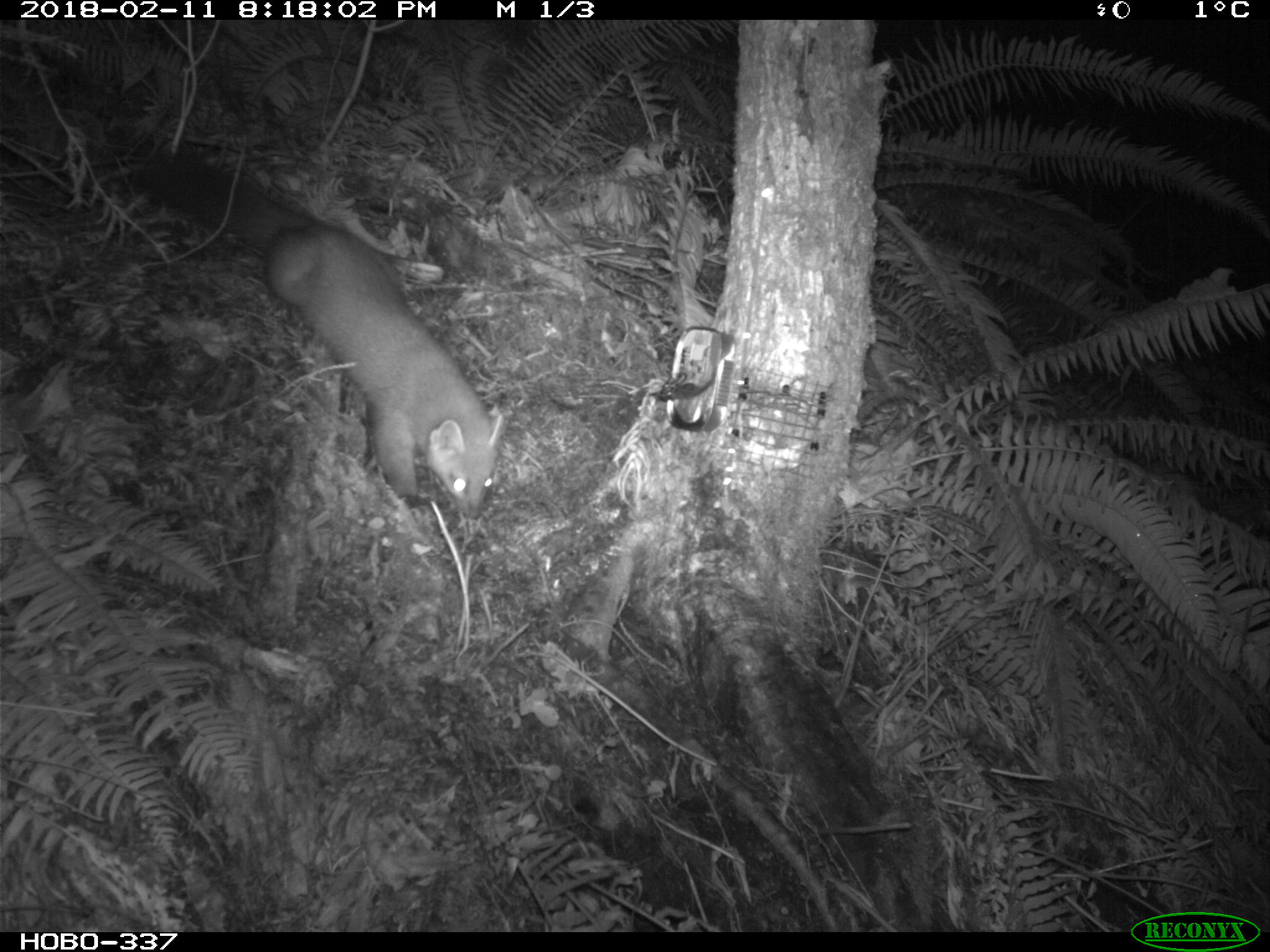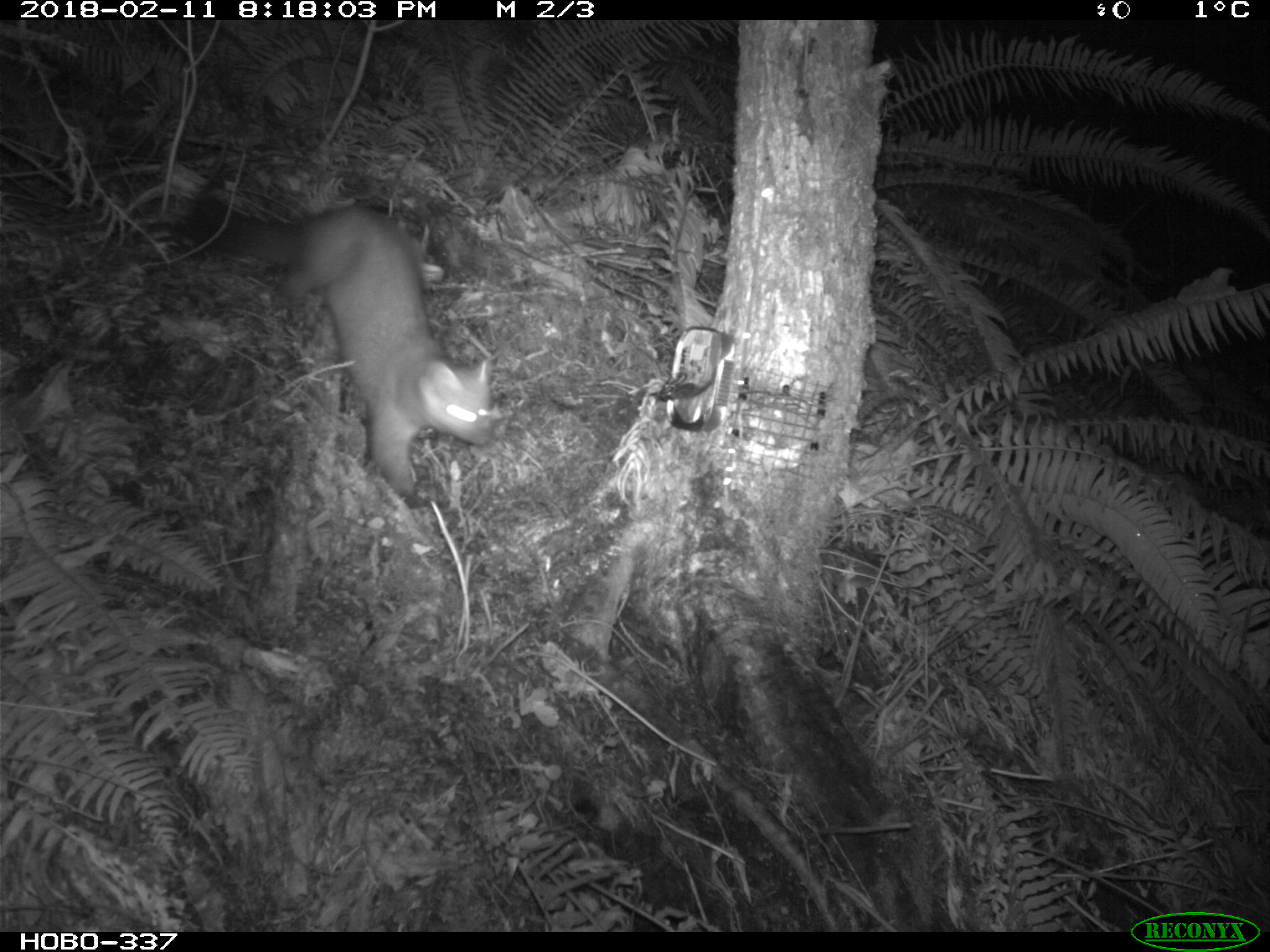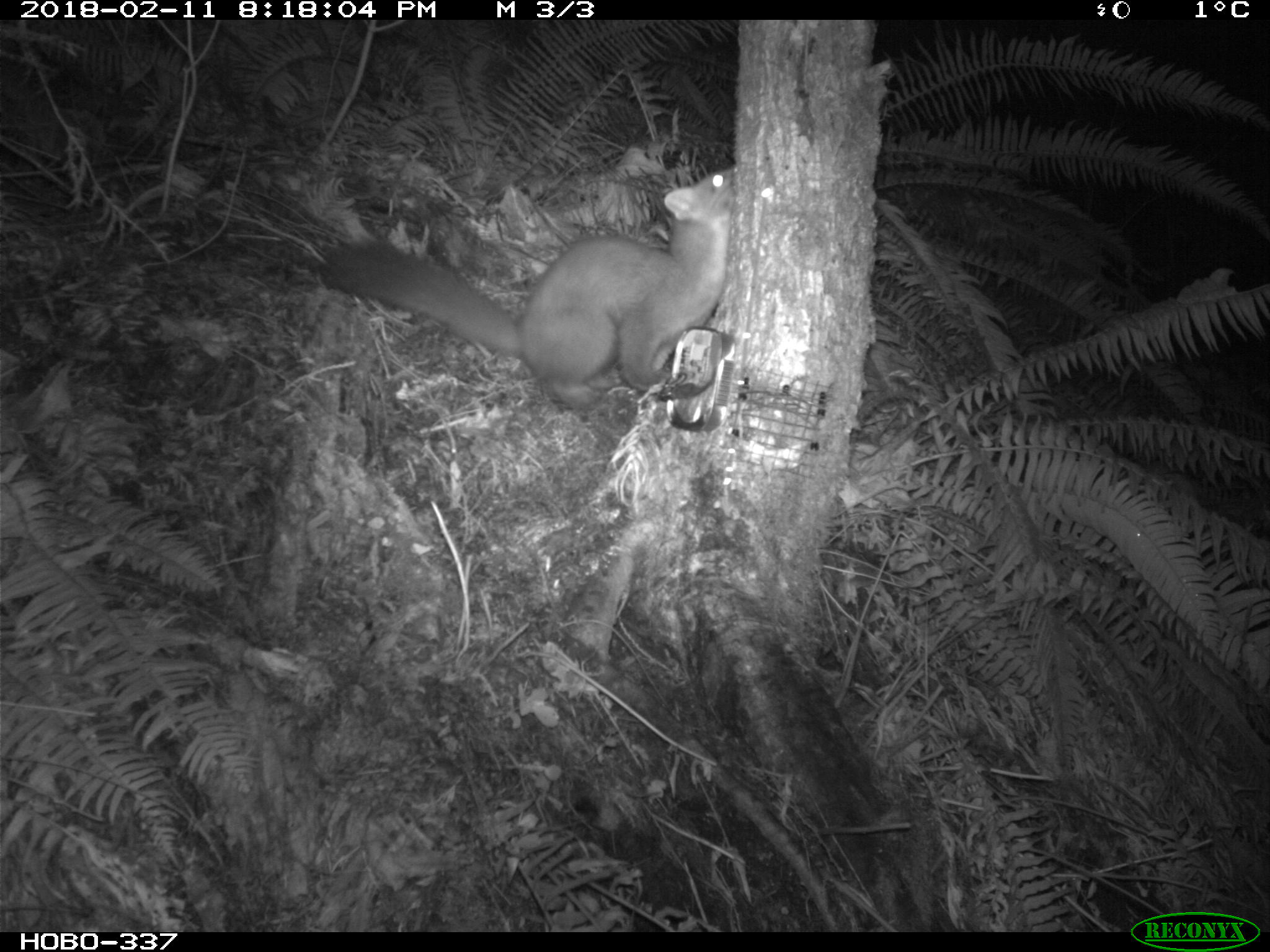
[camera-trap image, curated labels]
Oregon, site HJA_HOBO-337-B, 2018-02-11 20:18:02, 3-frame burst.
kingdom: Animalia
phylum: Chordata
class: Mammalia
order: Carnivora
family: Mustelidae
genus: Martes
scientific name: Martes americana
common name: marten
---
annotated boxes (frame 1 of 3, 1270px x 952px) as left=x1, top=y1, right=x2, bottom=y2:
marten: left=108, top=115, right=518, bottom=532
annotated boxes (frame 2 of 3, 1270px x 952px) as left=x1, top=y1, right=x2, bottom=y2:
marten: left=137, top=163, right=514, bottom=523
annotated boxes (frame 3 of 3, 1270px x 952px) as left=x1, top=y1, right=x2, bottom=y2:
marten: left=305, top=161, right=749, bottom=418